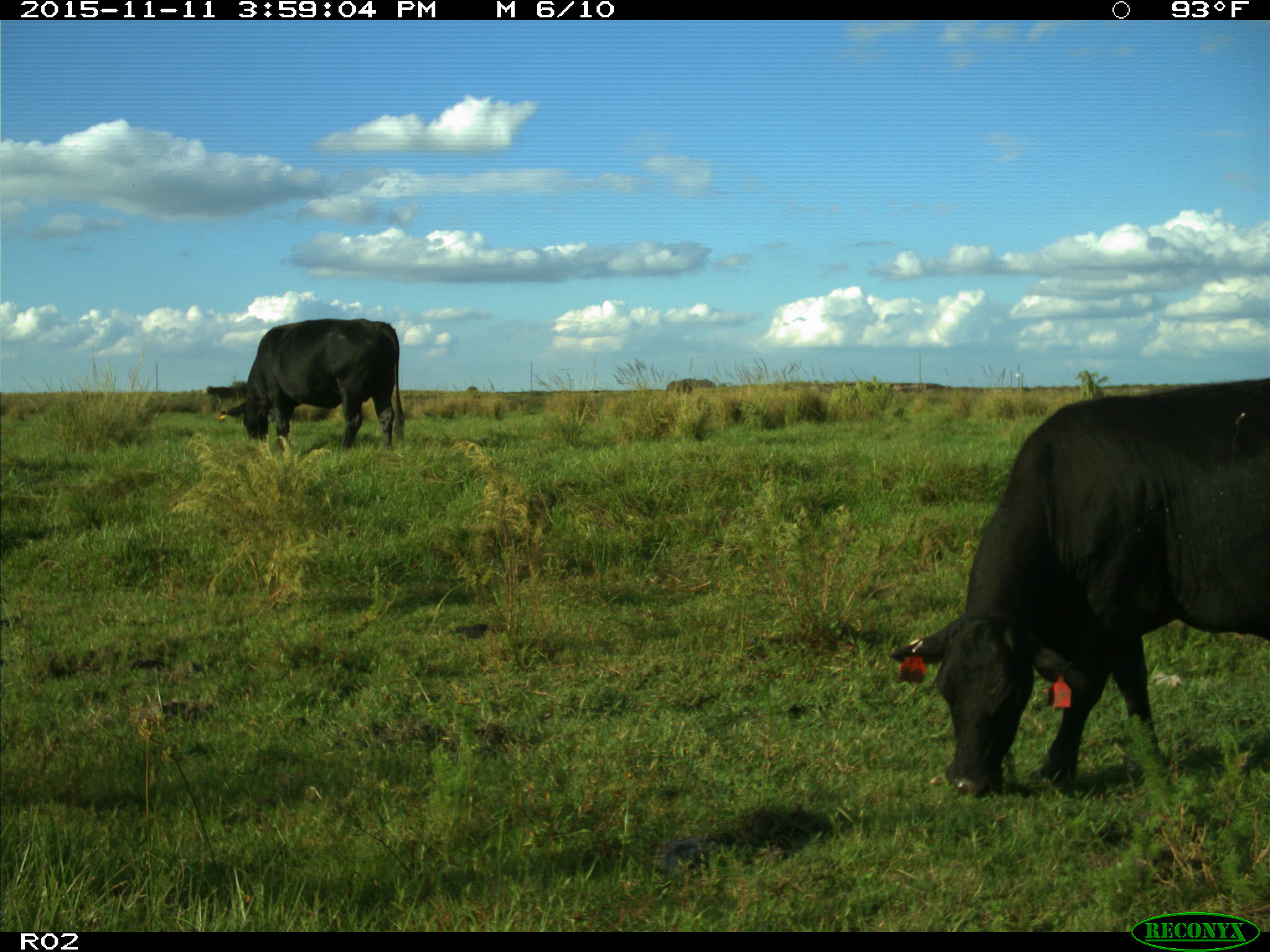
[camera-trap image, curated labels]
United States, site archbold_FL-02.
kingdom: Animalia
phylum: Chordata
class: Mammalia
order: Artiodactyla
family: Bovidae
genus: Bos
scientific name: Bos taurus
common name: domestic cow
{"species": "Bos taurus (domestic cow)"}